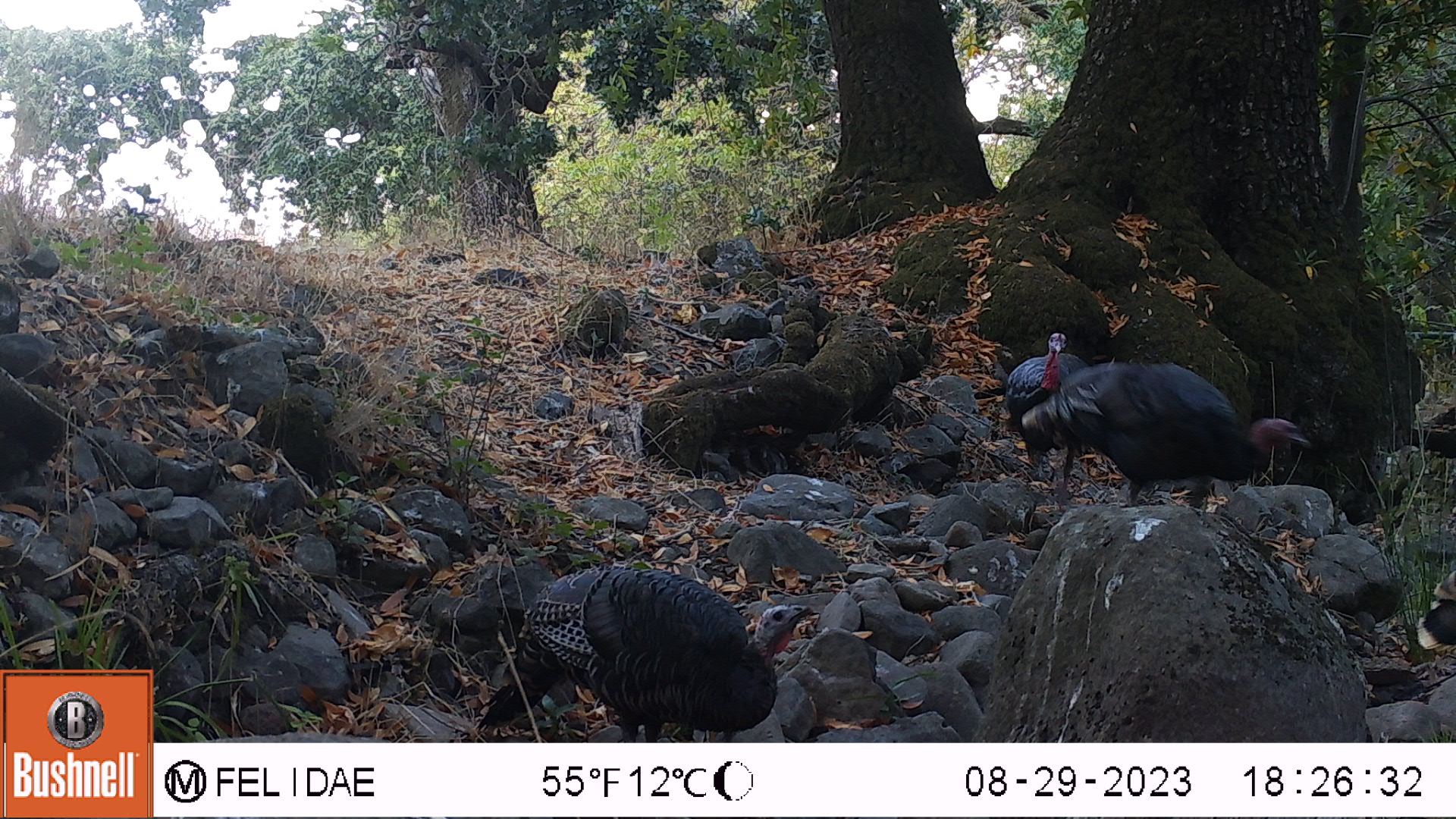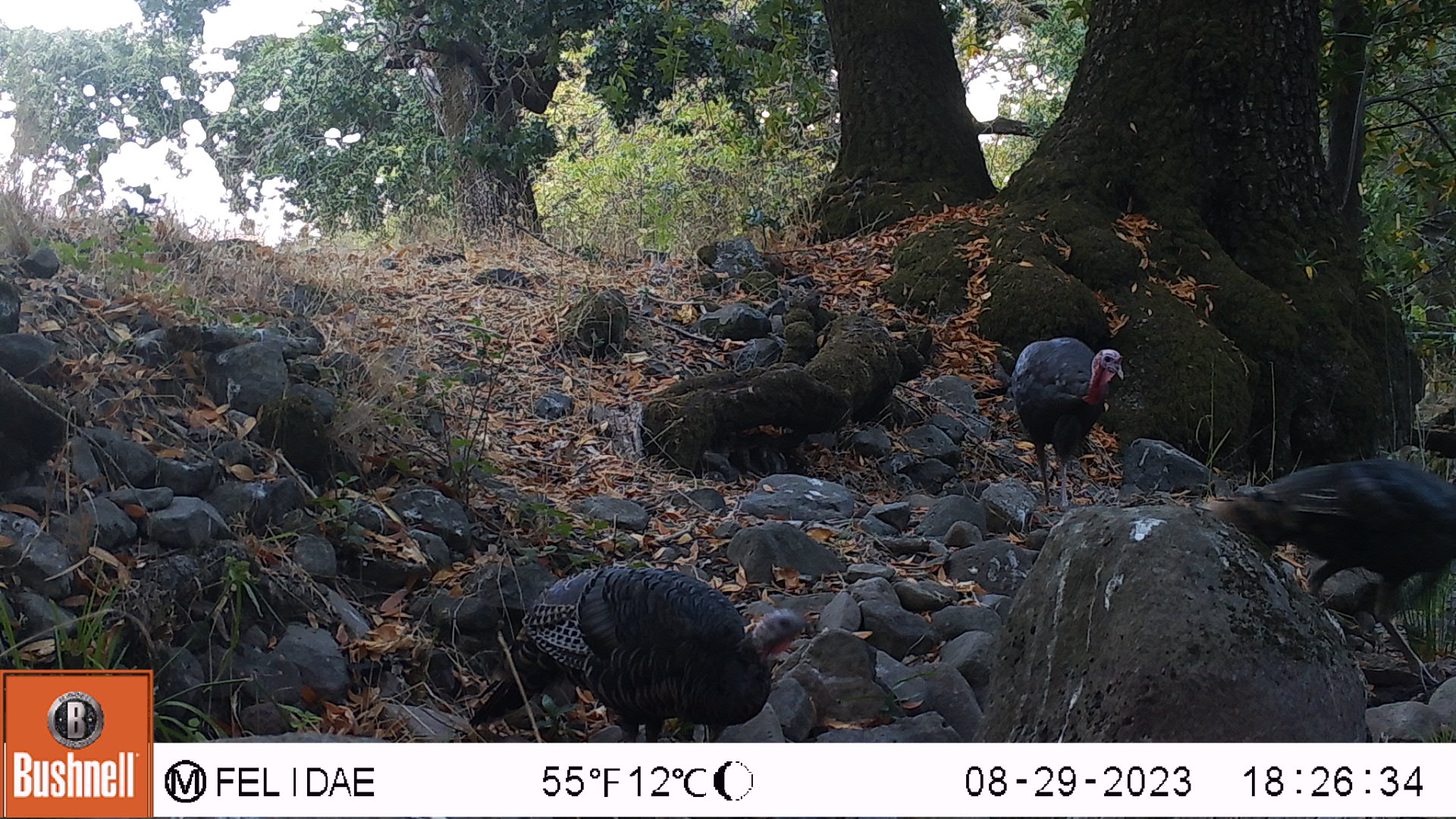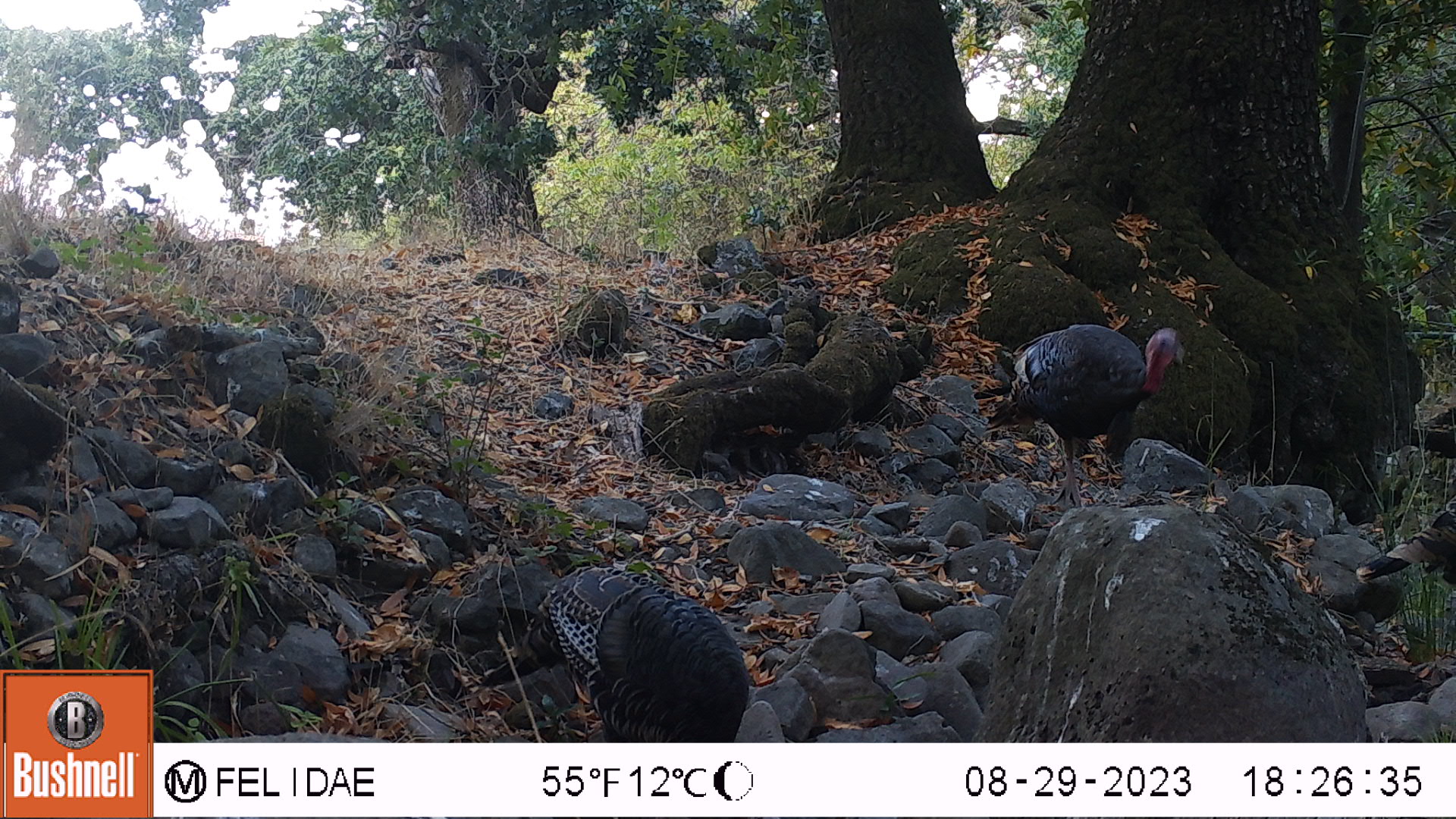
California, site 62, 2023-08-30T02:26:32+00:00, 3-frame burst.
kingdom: Animalia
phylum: Chordata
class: Aves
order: Galliformes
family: Phasianidae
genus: Meleagris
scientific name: Meleagris gallopavo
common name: turkey